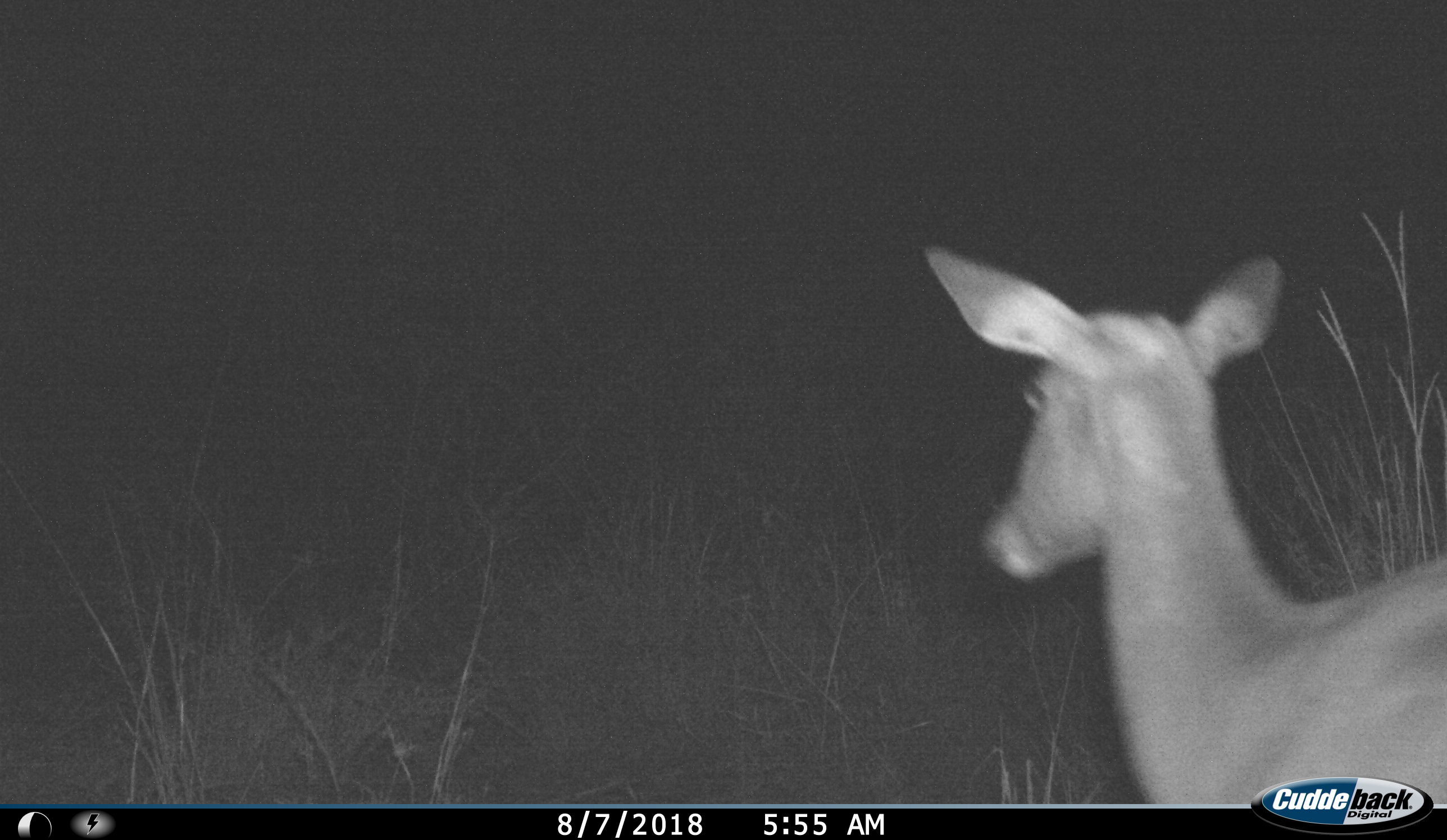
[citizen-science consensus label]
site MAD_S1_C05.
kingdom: Animalia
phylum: Chordata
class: Mammalia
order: Artiodactyla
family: Bovidae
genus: Aepyceros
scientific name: Aepyceros melampus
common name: impala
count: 1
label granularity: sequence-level